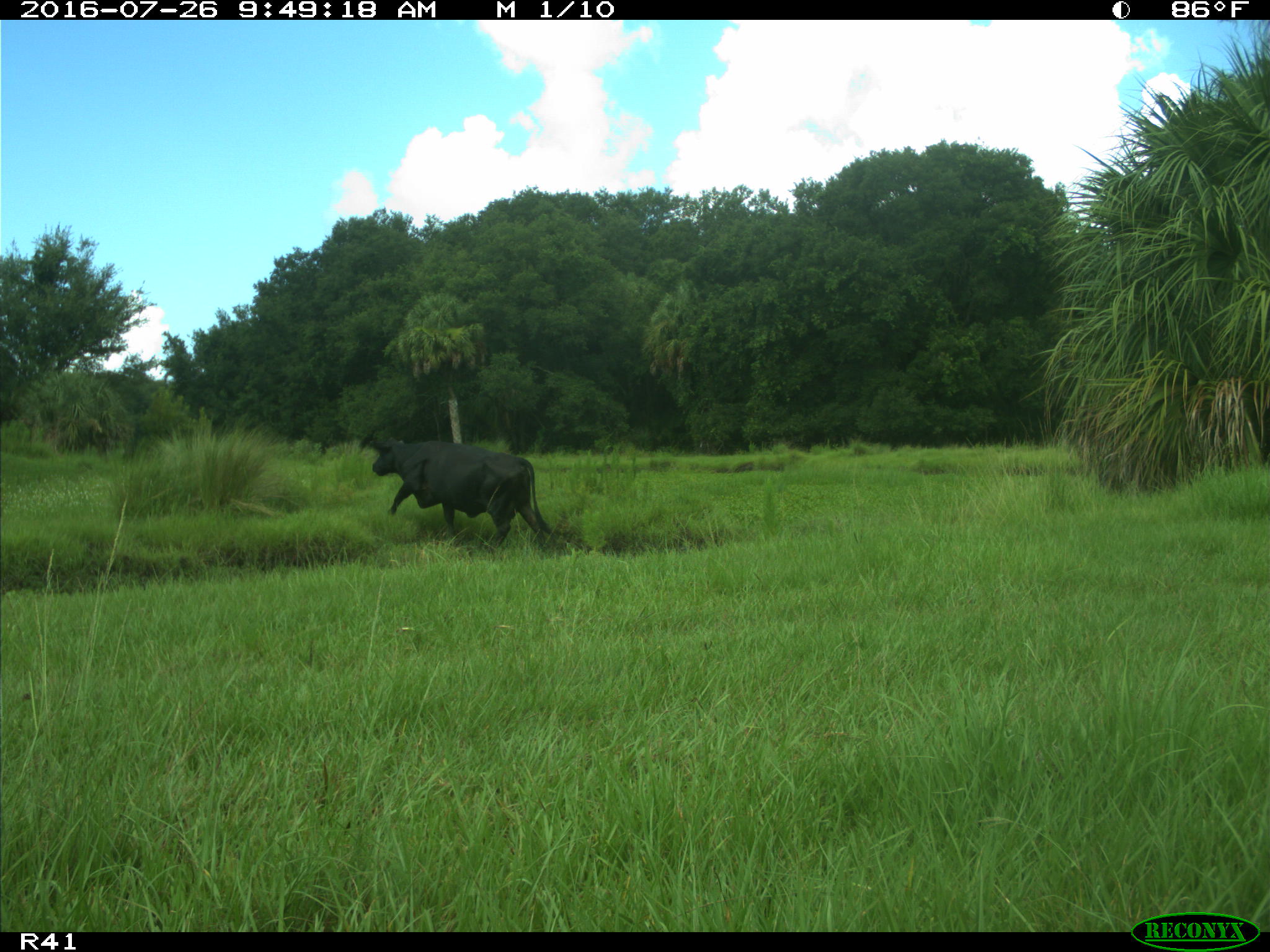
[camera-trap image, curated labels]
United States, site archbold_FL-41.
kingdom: Animalia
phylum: Chordata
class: Mammalia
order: Artiodactyla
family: Bovidae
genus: Bos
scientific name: Bos taurus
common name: domestic cow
Bos taurus (domestic cow).